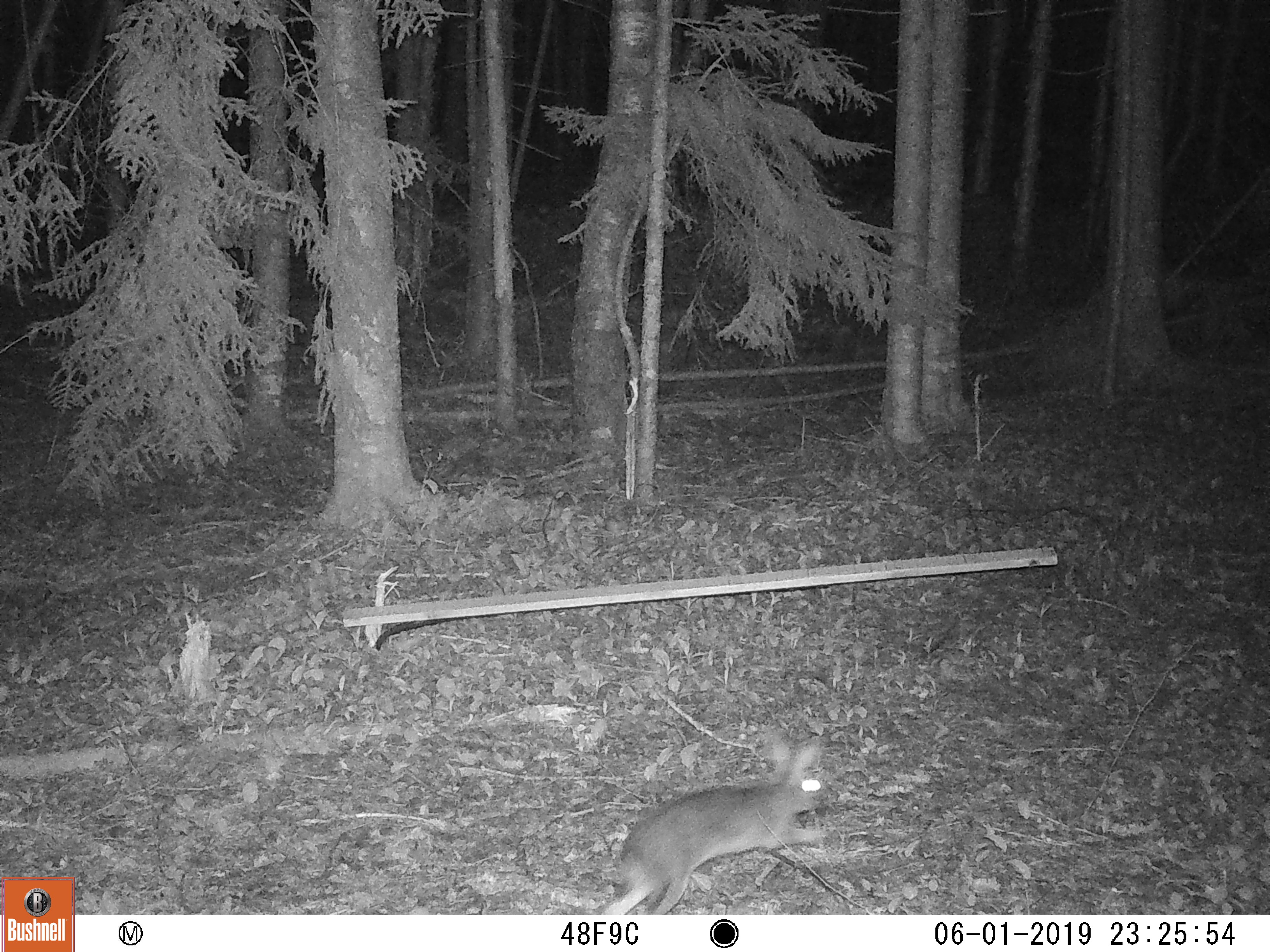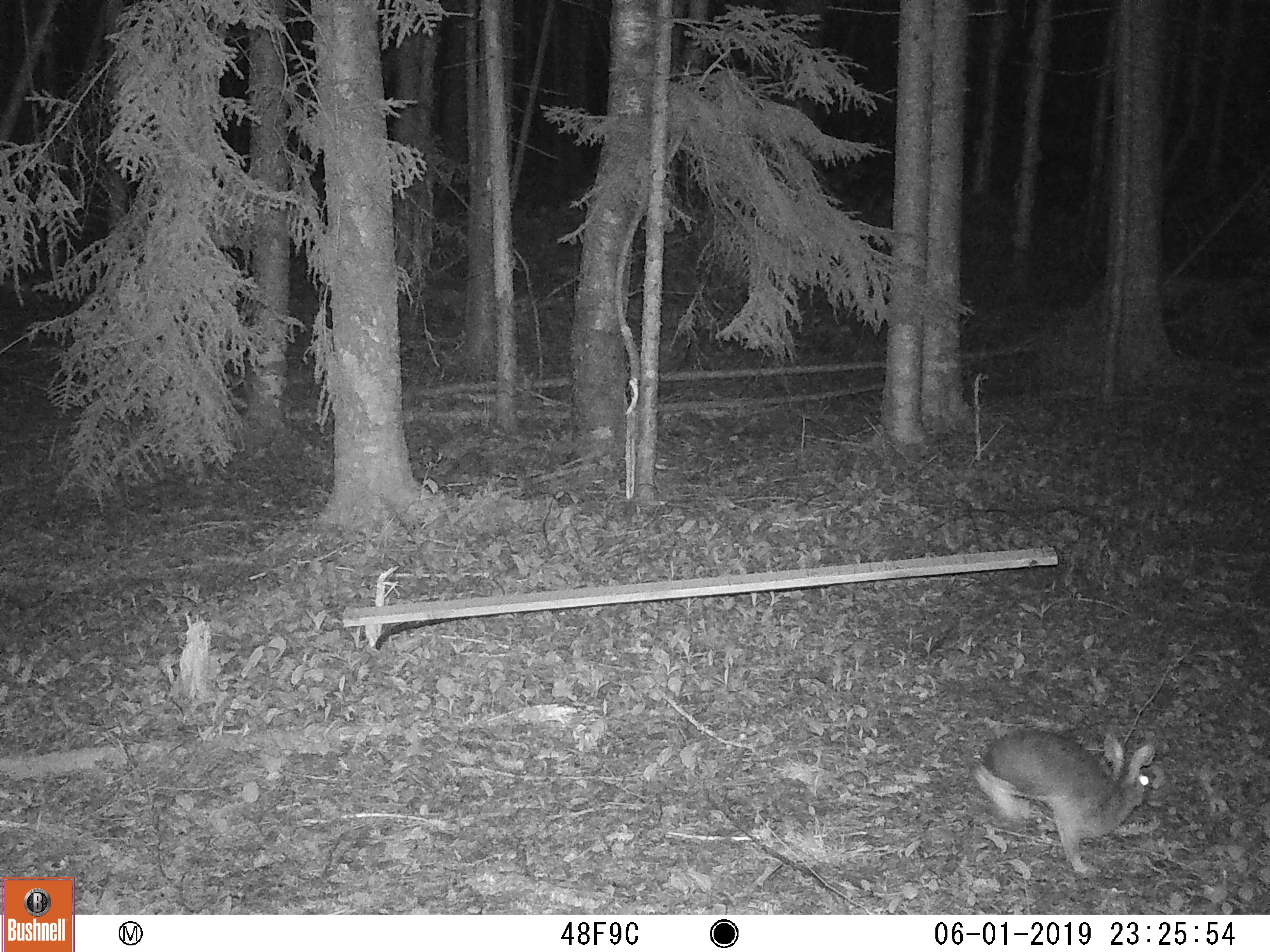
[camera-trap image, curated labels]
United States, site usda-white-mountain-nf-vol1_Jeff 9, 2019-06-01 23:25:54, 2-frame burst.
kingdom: Animalia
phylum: Chordata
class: Mammalia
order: Lagomorpha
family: Leporidae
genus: Lepus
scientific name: Lepus americanus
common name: snowshoe hare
Snowshoe hare (Lepus americanus).